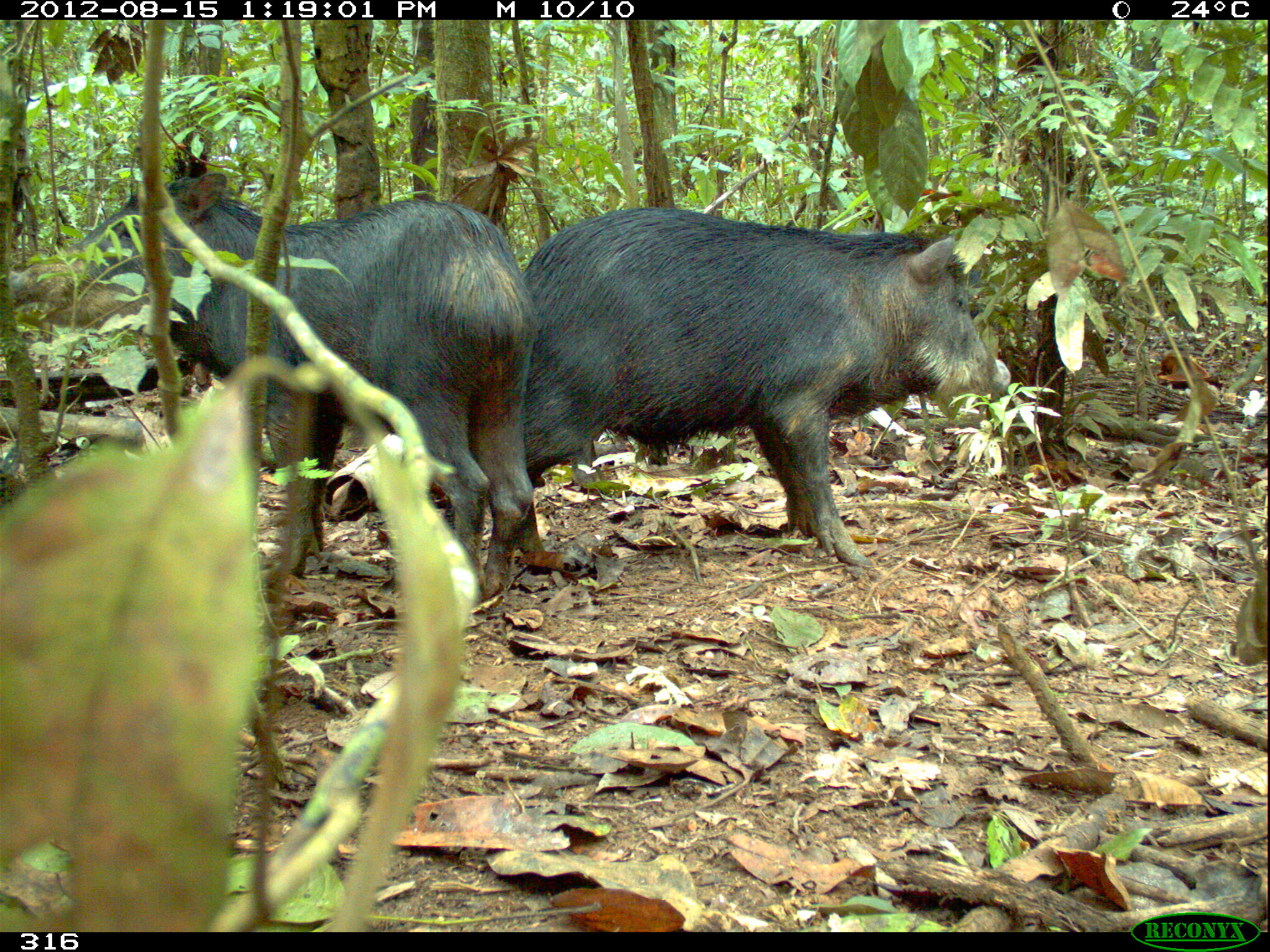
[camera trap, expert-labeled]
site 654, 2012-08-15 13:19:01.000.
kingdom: Animalia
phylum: Chordata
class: Mammalia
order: Artiodactyla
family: Tayassuidae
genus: Tayassu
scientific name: Tayassu pecari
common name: white-lipped peccary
Tayassu pecari (white-lipped peccary).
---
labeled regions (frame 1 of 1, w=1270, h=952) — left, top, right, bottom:
tayassu pecari: 13, 173, 533, 598; 525, 208, 1009, 569